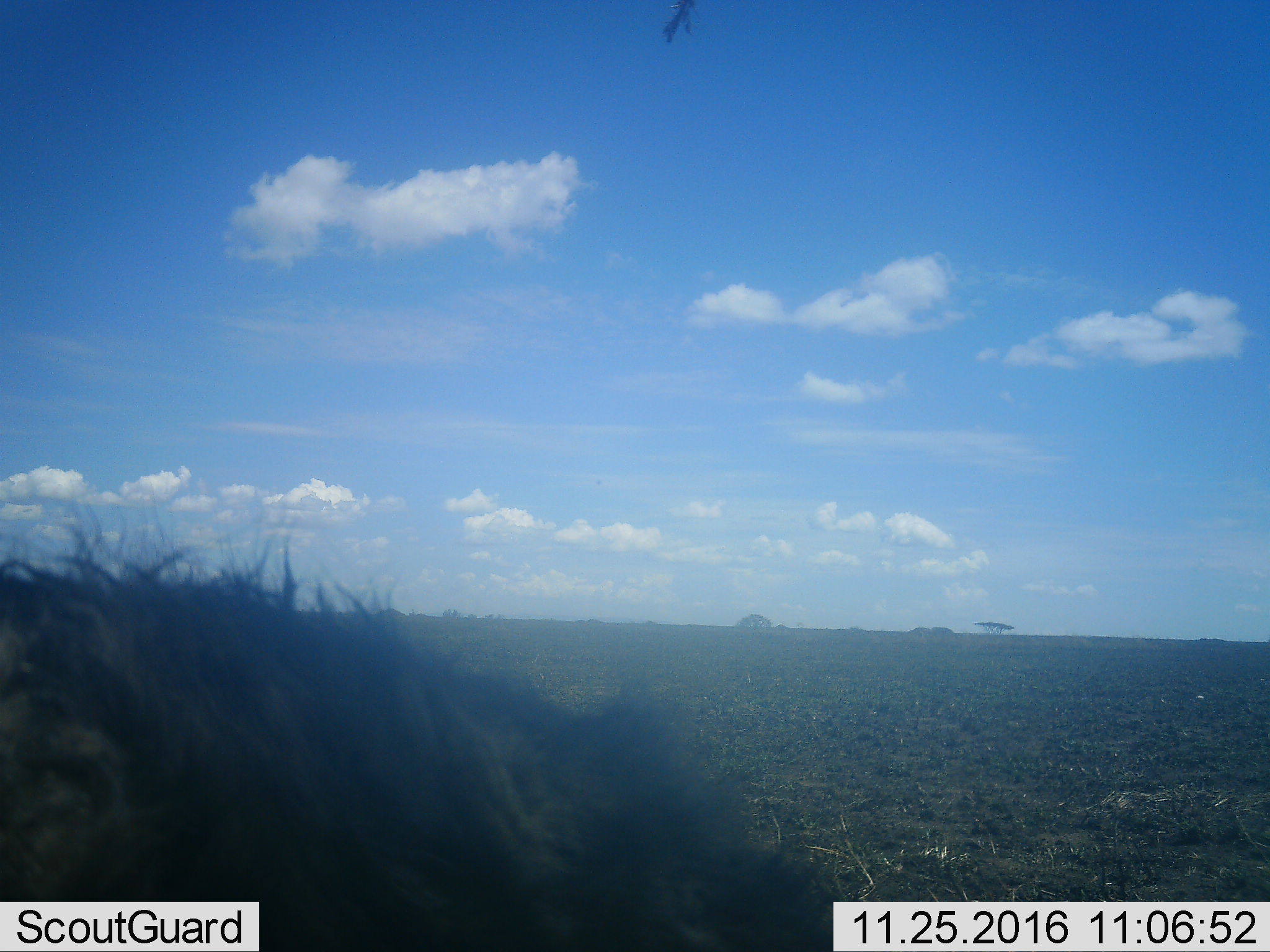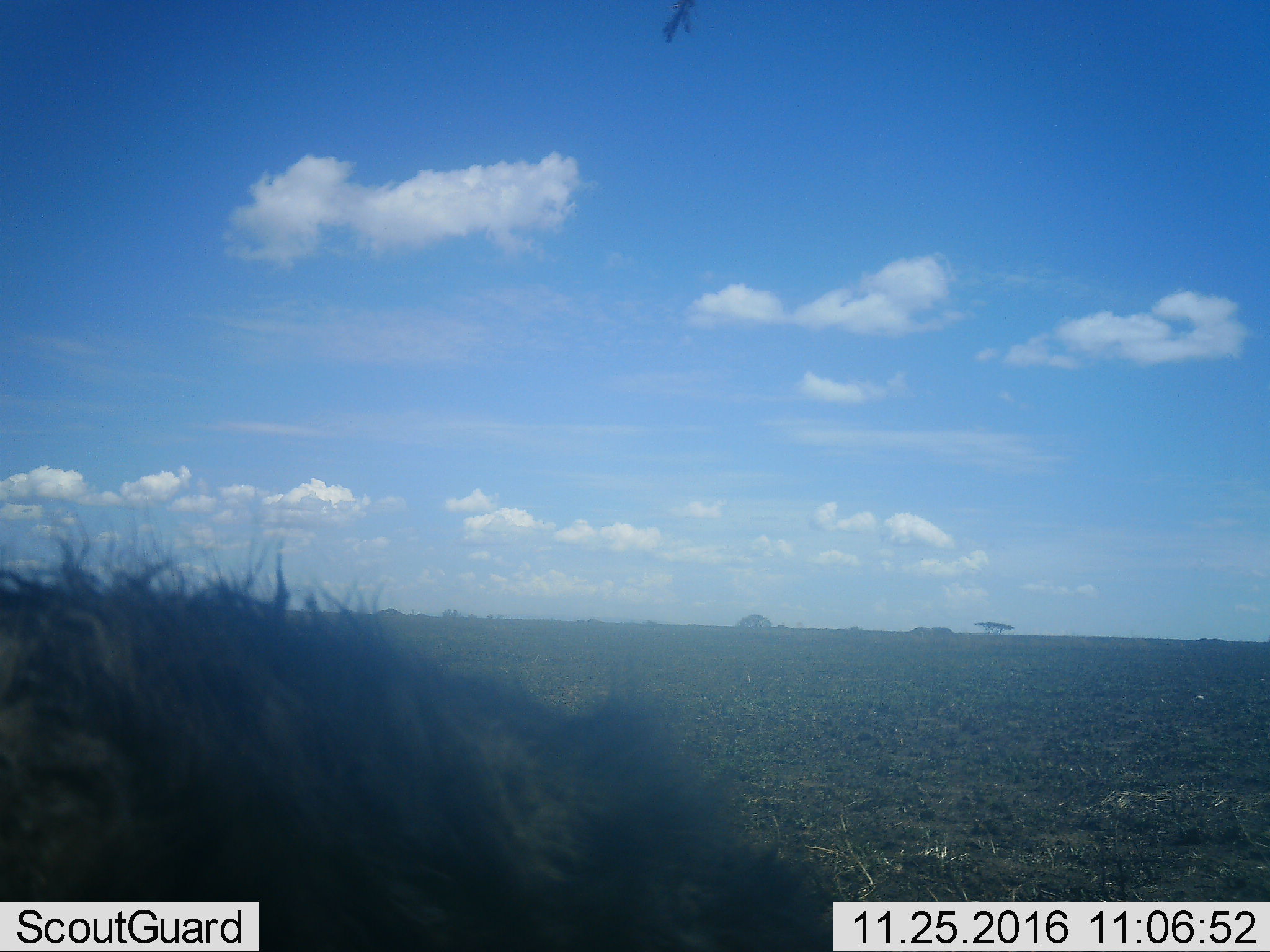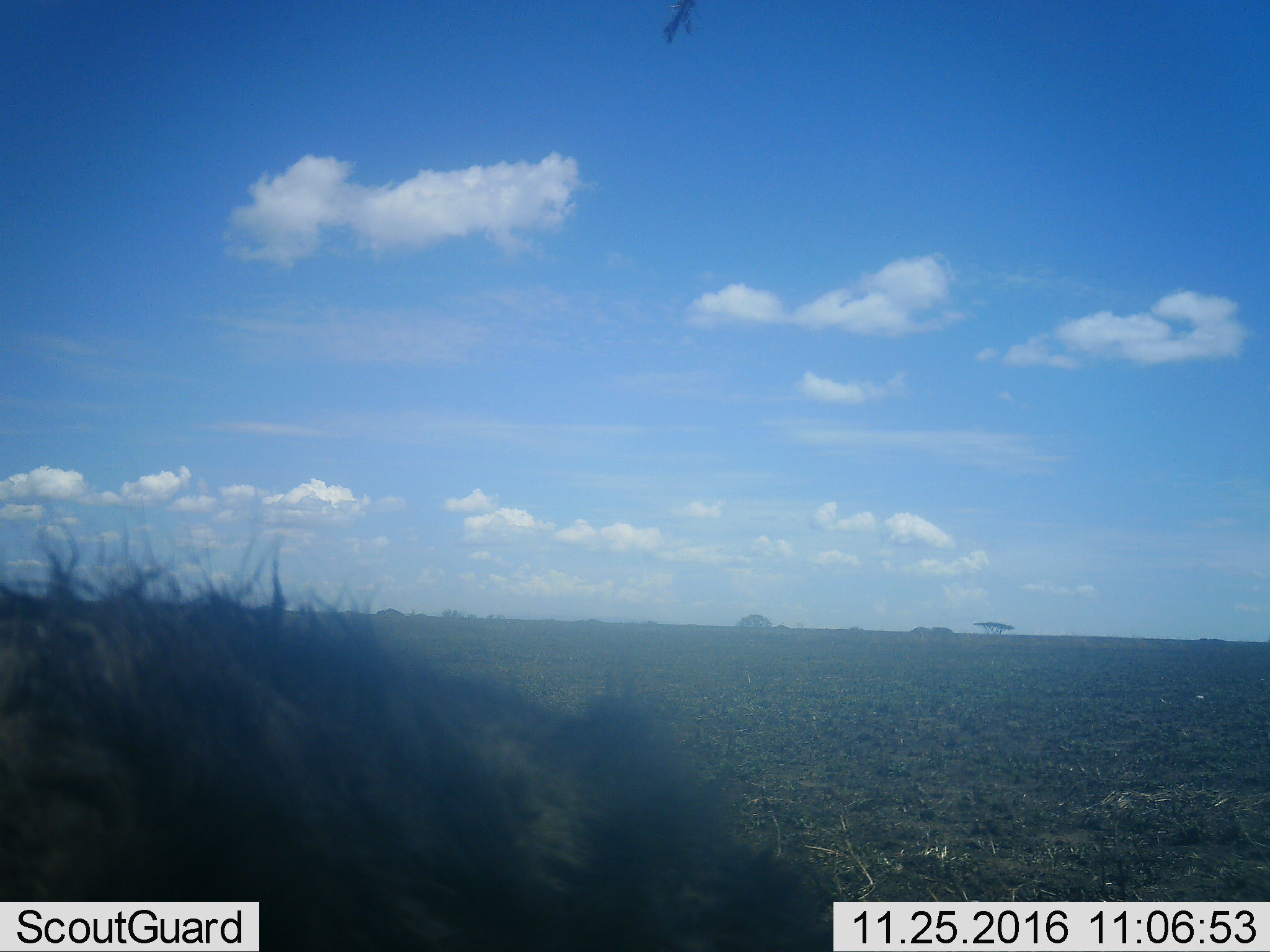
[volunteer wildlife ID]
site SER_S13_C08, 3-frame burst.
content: unidentified animal